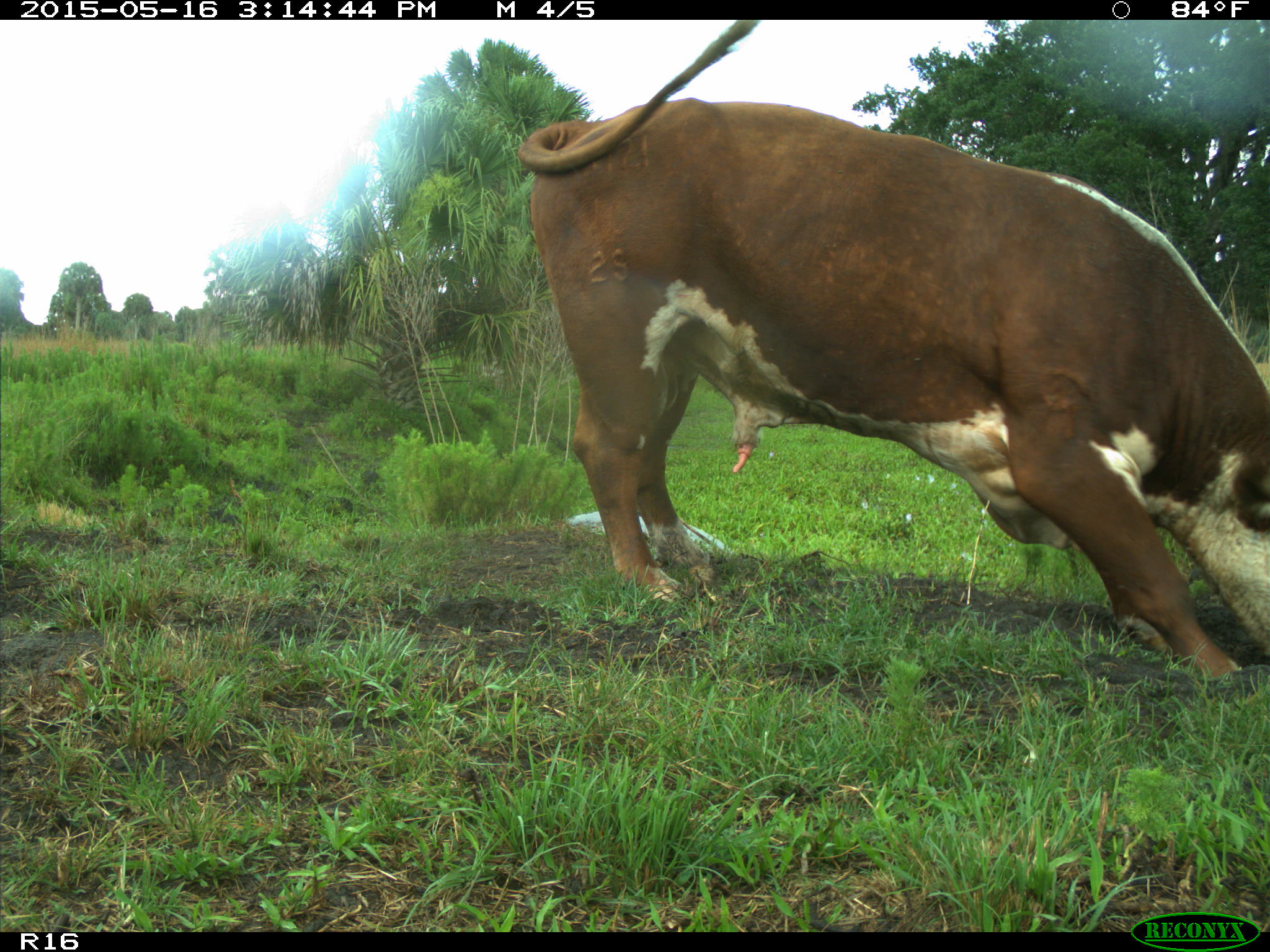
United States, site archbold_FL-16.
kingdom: Animalia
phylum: Chordata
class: Mammalia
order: Artiodactyla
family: Bovidae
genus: Bos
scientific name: Bos taurus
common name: domestic cow